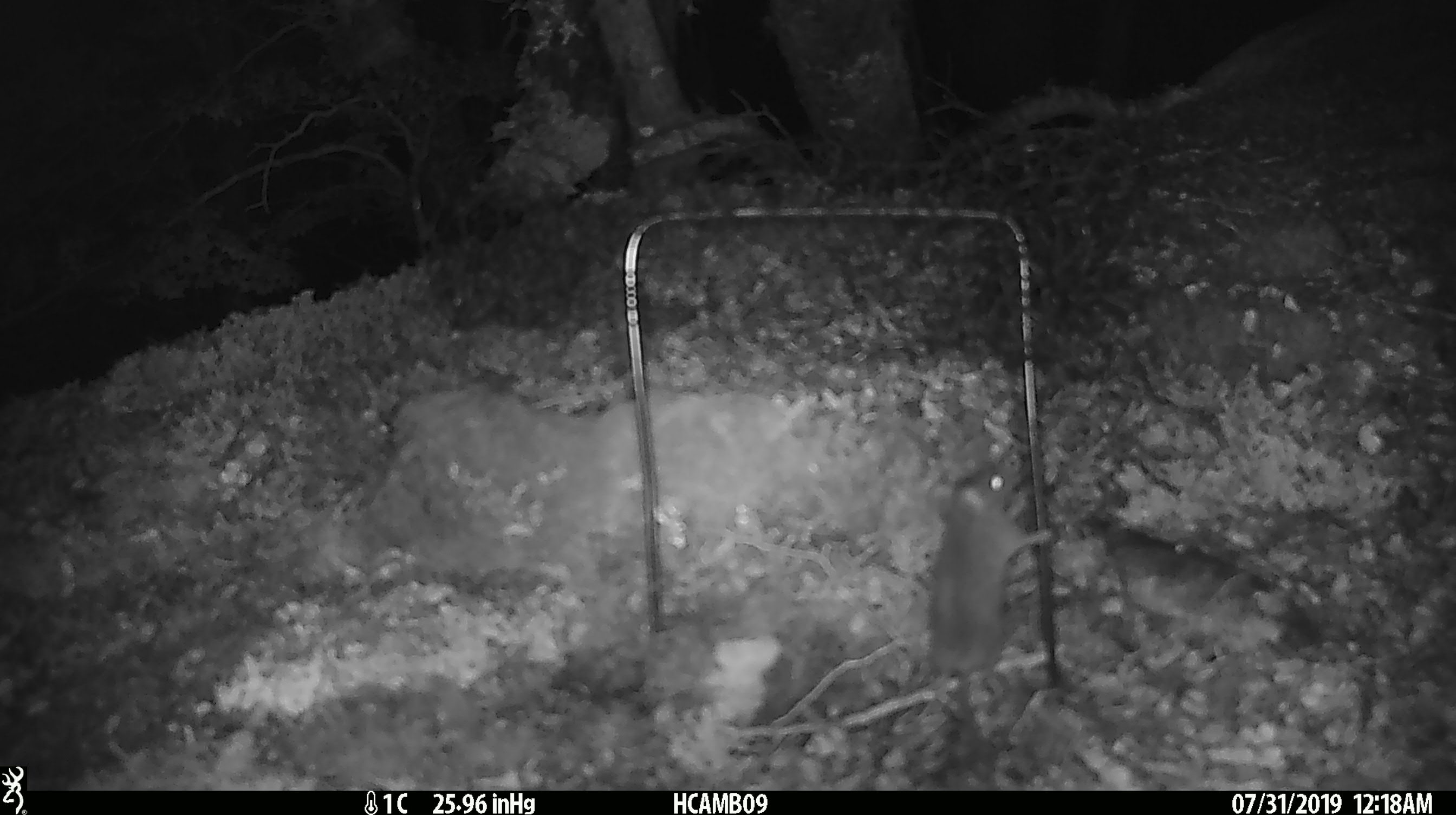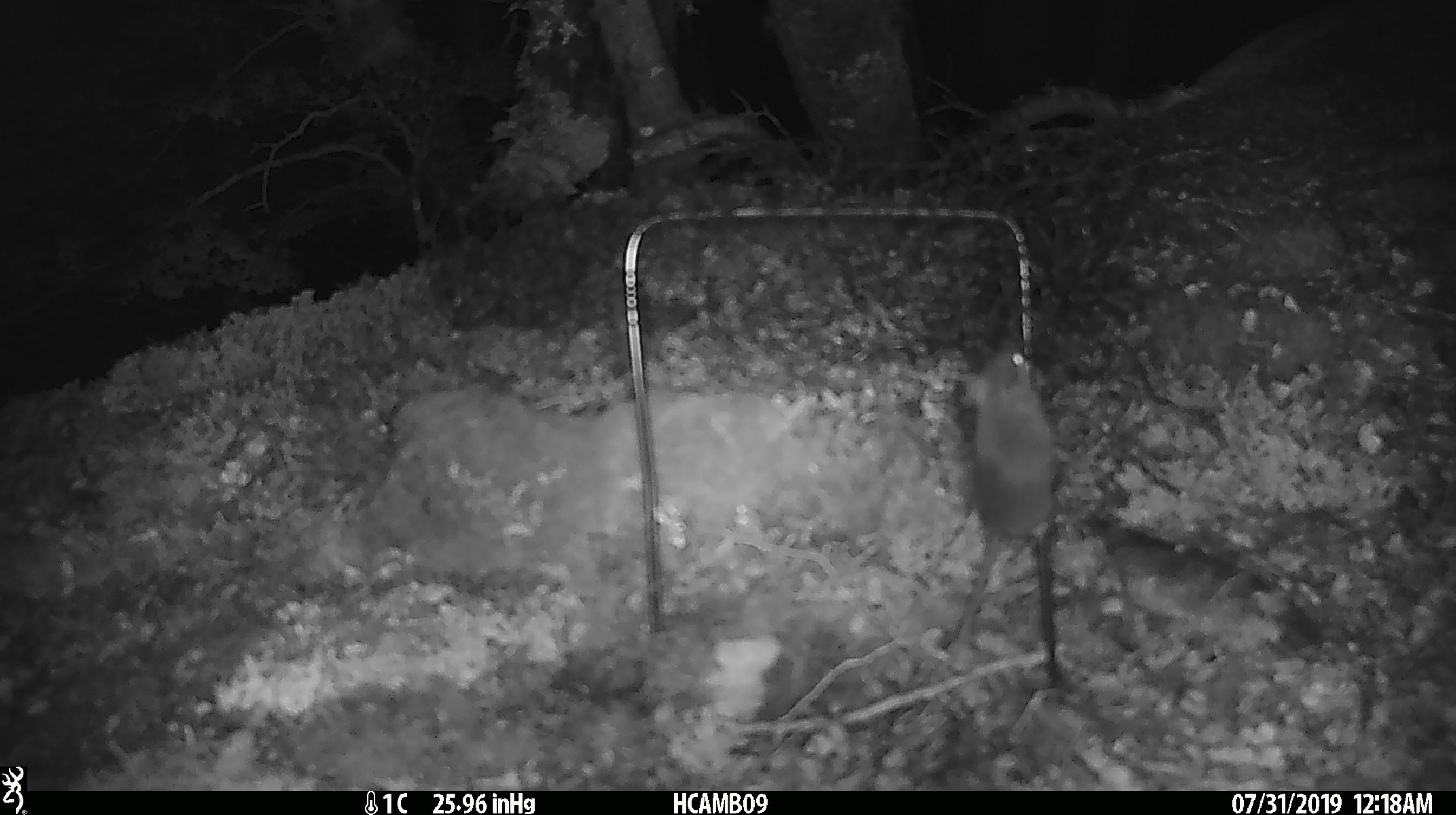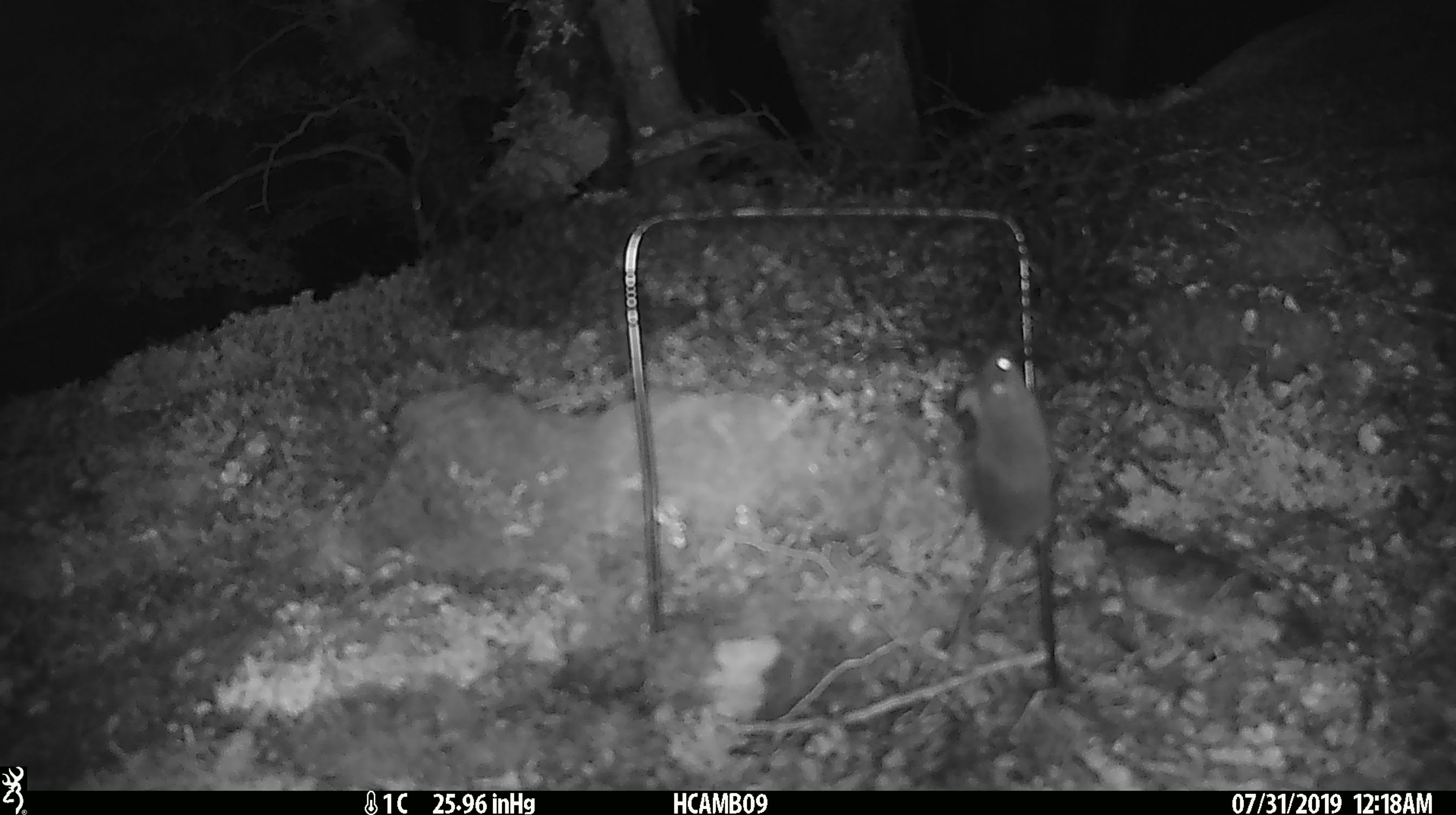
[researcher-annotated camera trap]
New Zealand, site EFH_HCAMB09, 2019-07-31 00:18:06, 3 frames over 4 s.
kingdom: Animalia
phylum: Chordata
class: Mammalia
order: Rodentia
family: Muridae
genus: Mus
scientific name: Mus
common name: mouse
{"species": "mouse (Mus)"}